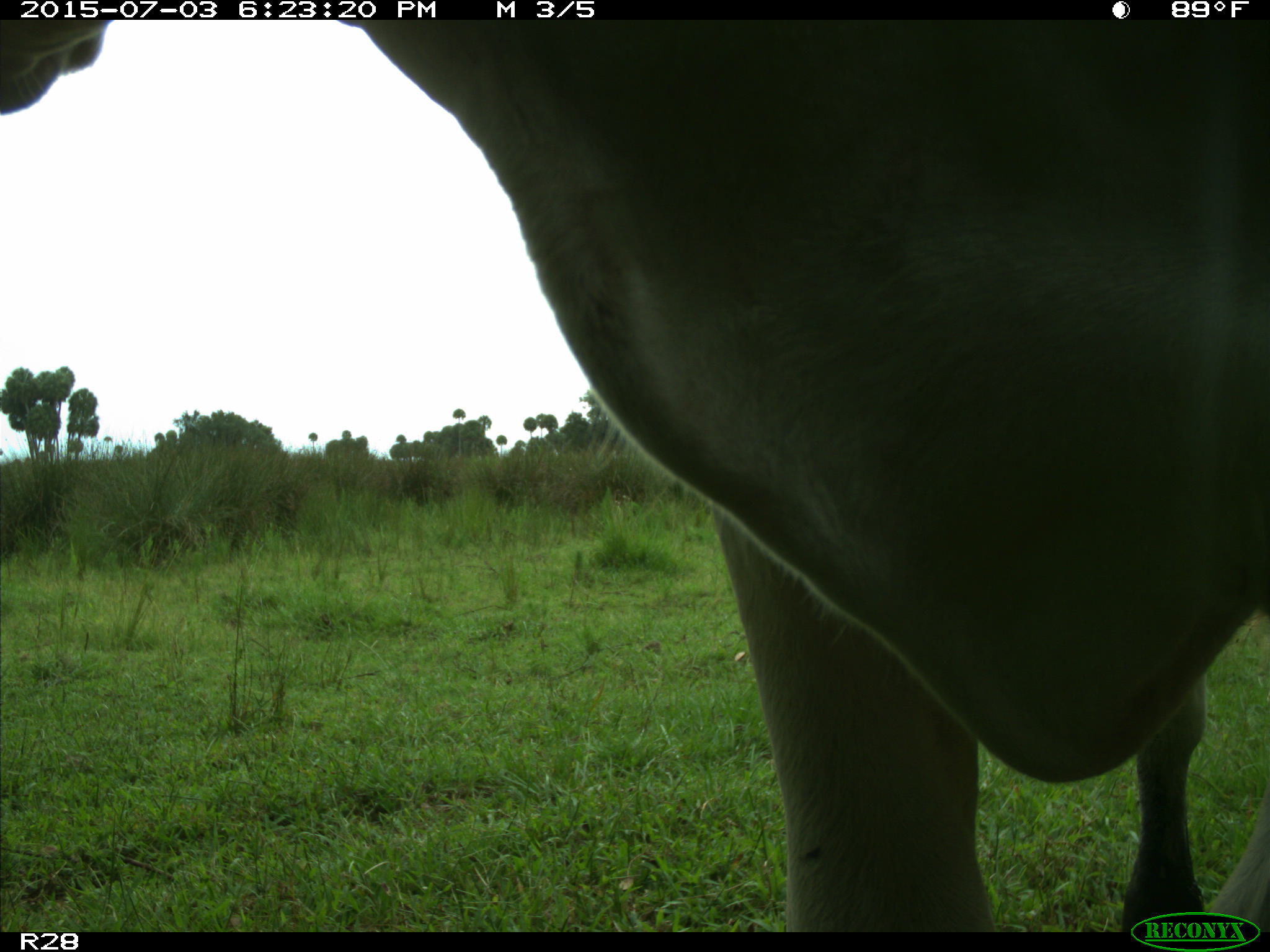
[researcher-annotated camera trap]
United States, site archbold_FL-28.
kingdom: Animalia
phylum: Chordata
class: Mammalia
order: Artiodactyla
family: Bovidae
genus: Bos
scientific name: Bos taurus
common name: domestic cow